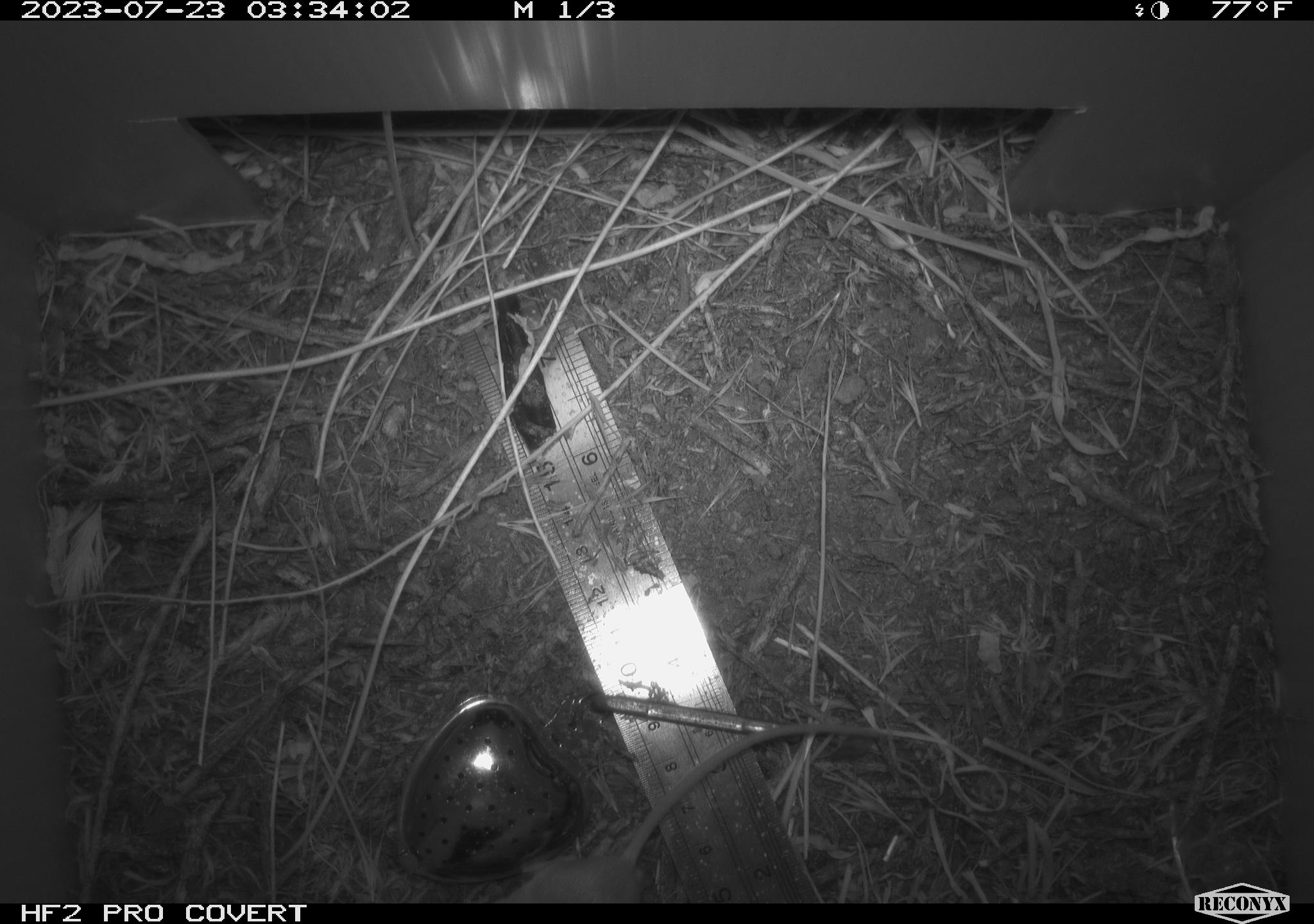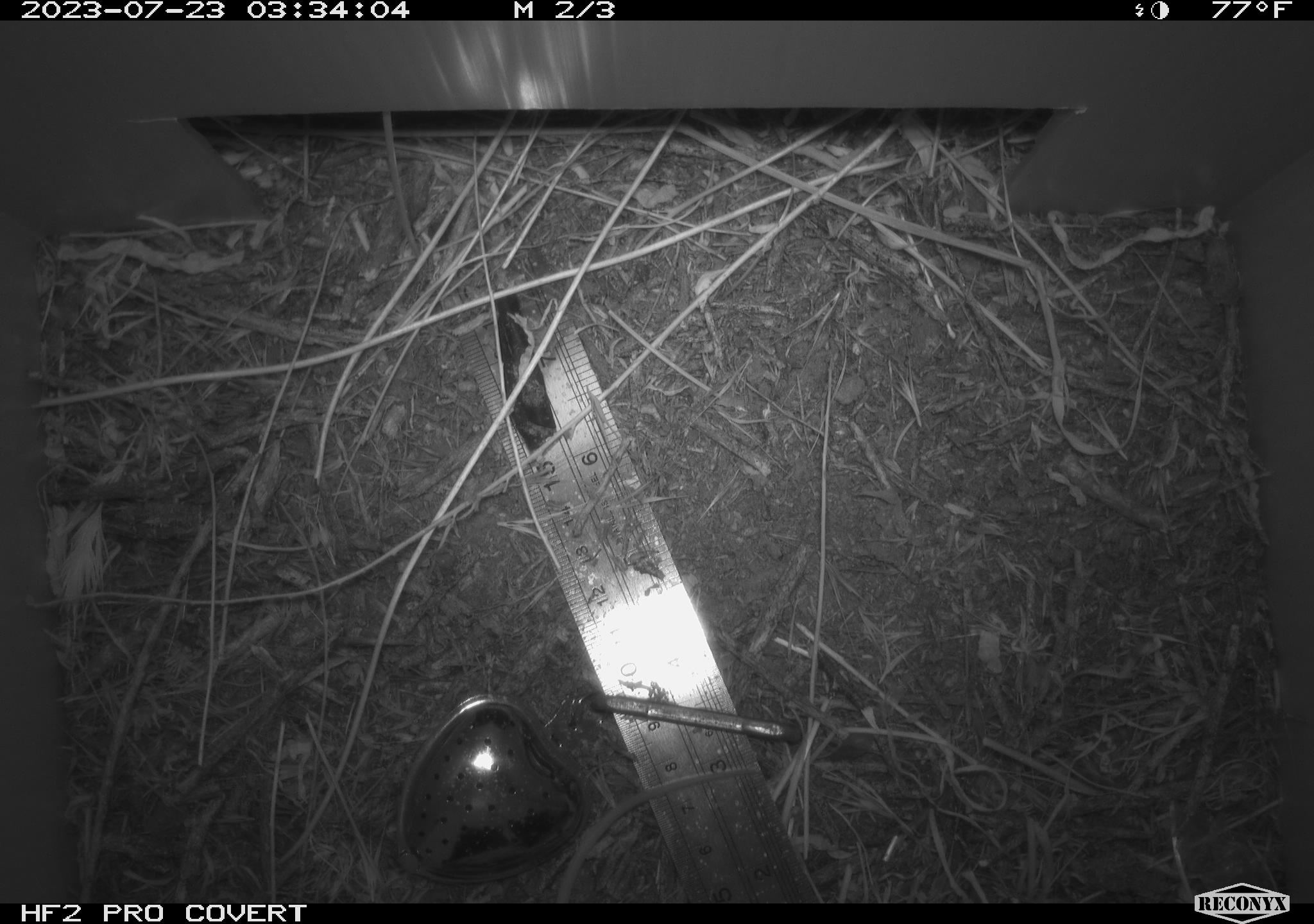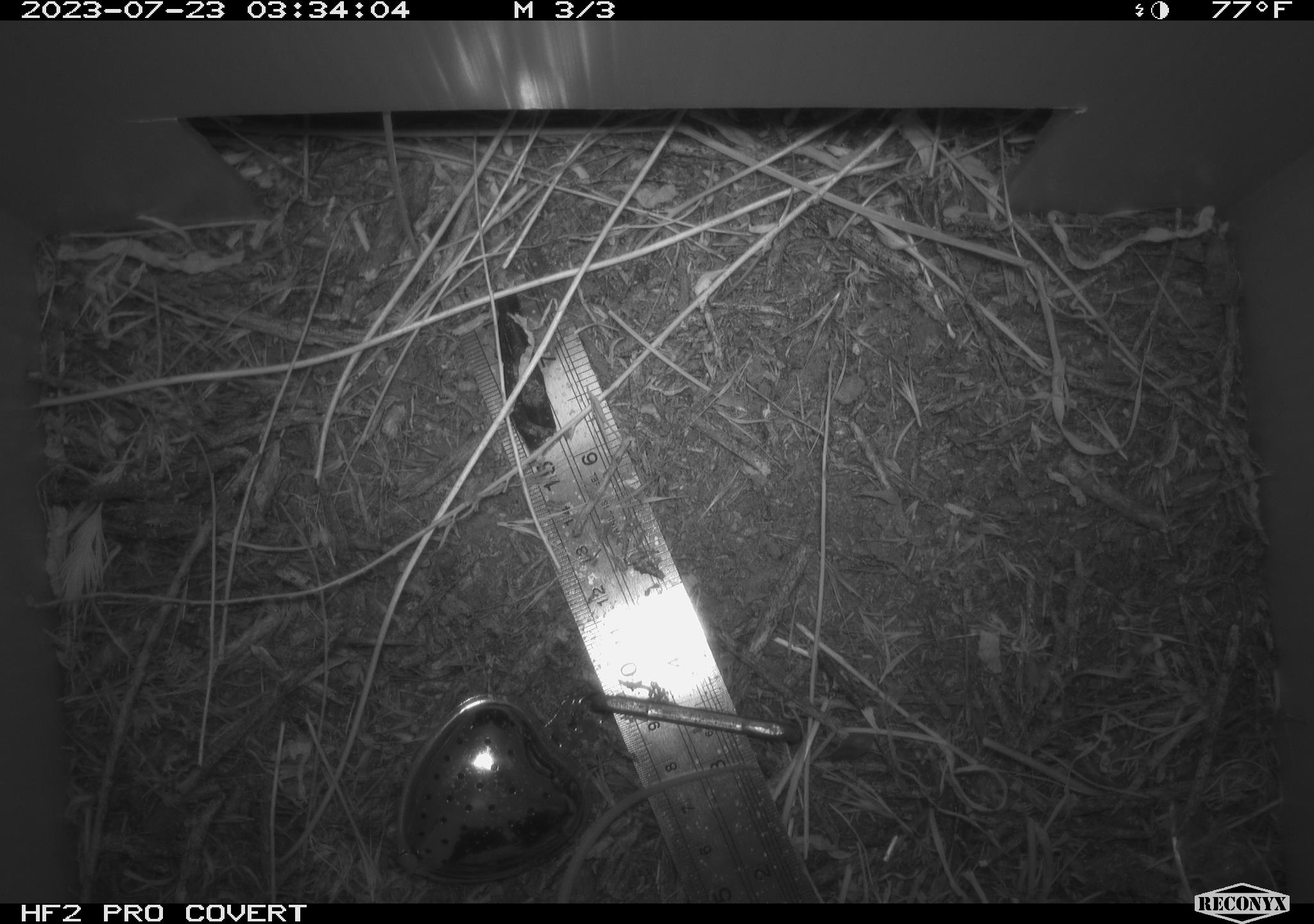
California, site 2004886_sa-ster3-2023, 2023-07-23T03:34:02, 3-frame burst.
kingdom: Animalia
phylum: Chordata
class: Mammalia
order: Rodentia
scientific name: Rodentia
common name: mouse species